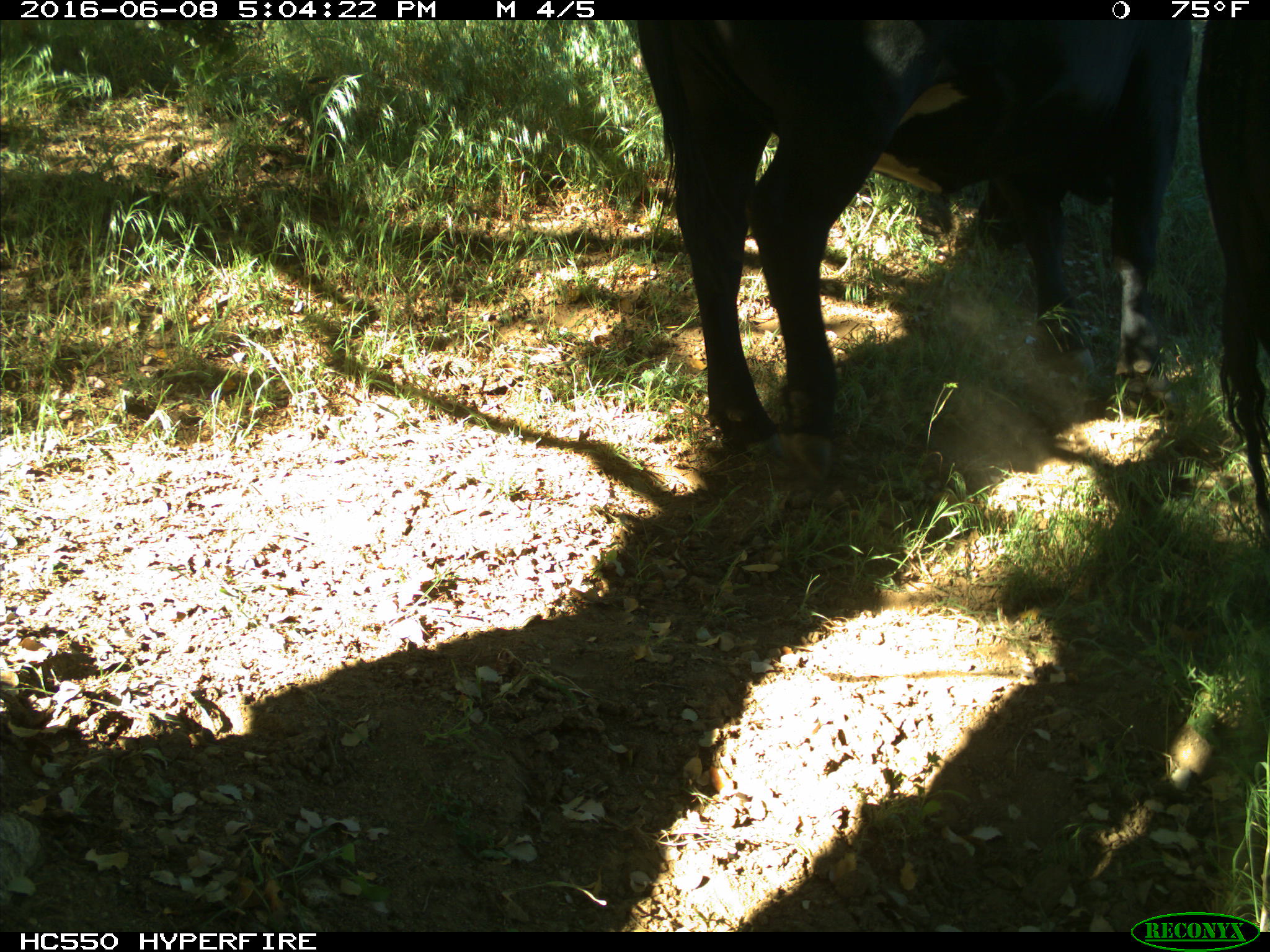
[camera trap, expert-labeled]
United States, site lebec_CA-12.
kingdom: Animalia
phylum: Chordata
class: Mammalia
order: Artiodactyla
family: Bovidae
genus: Bos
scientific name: Bos taurus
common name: domestic cow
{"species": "Bos taurus (domestic cow)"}